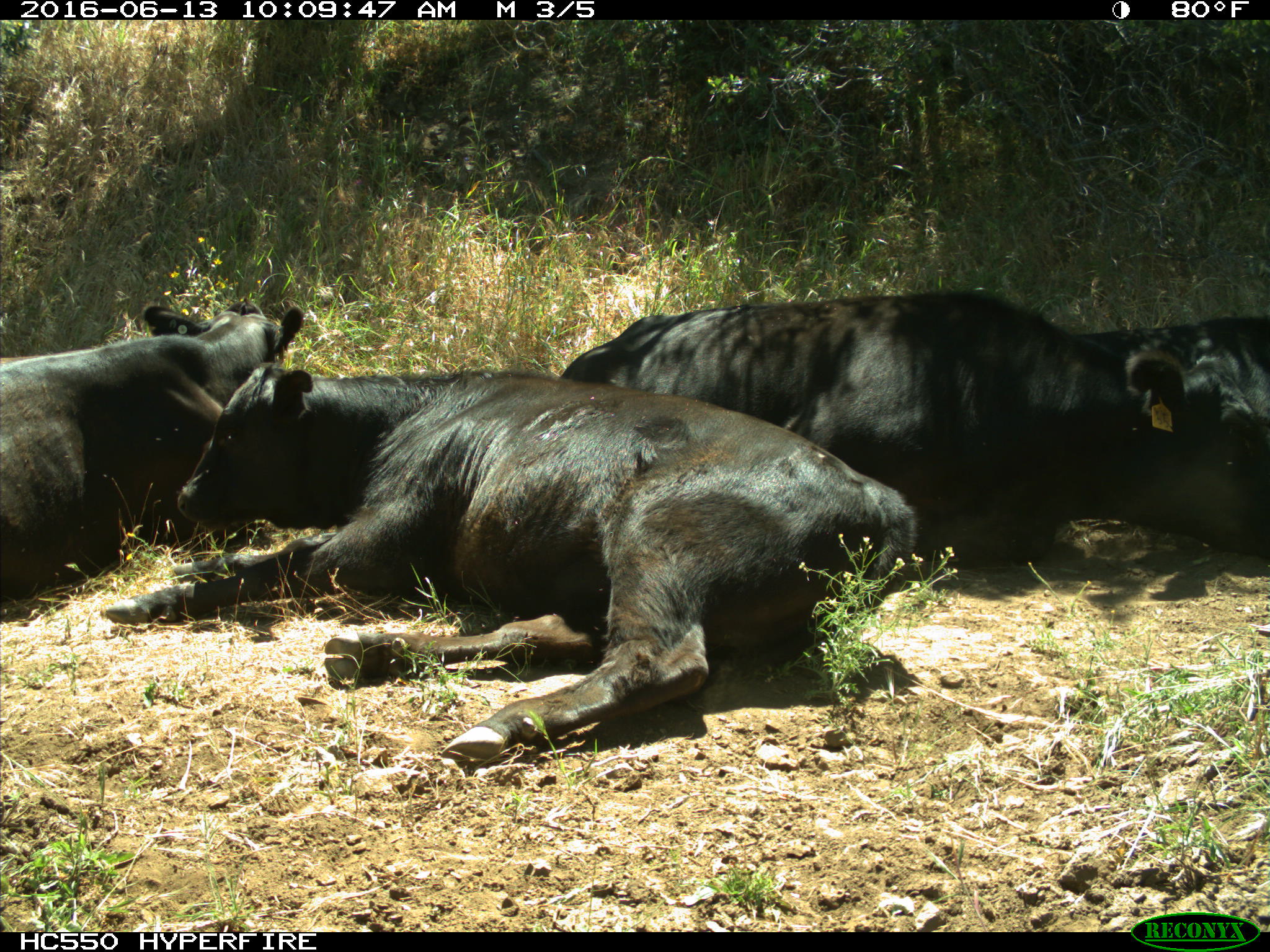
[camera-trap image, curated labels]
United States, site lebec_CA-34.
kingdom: Animalia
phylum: Chordata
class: Mammalia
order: Artiodactyla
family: Bovidae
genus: Bos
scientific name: Bos taurus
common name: domestic cow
Bos taurus (domestic cow).